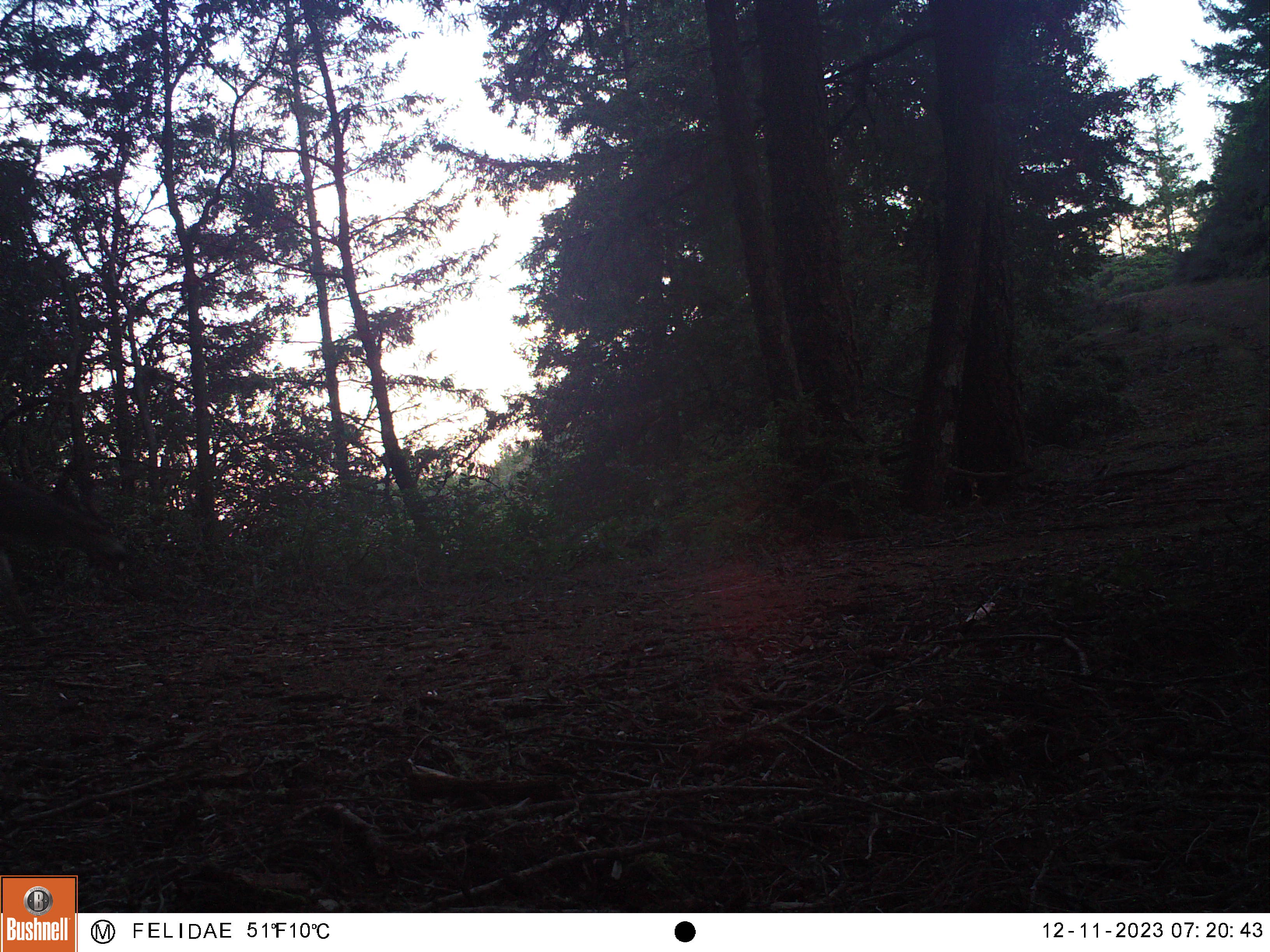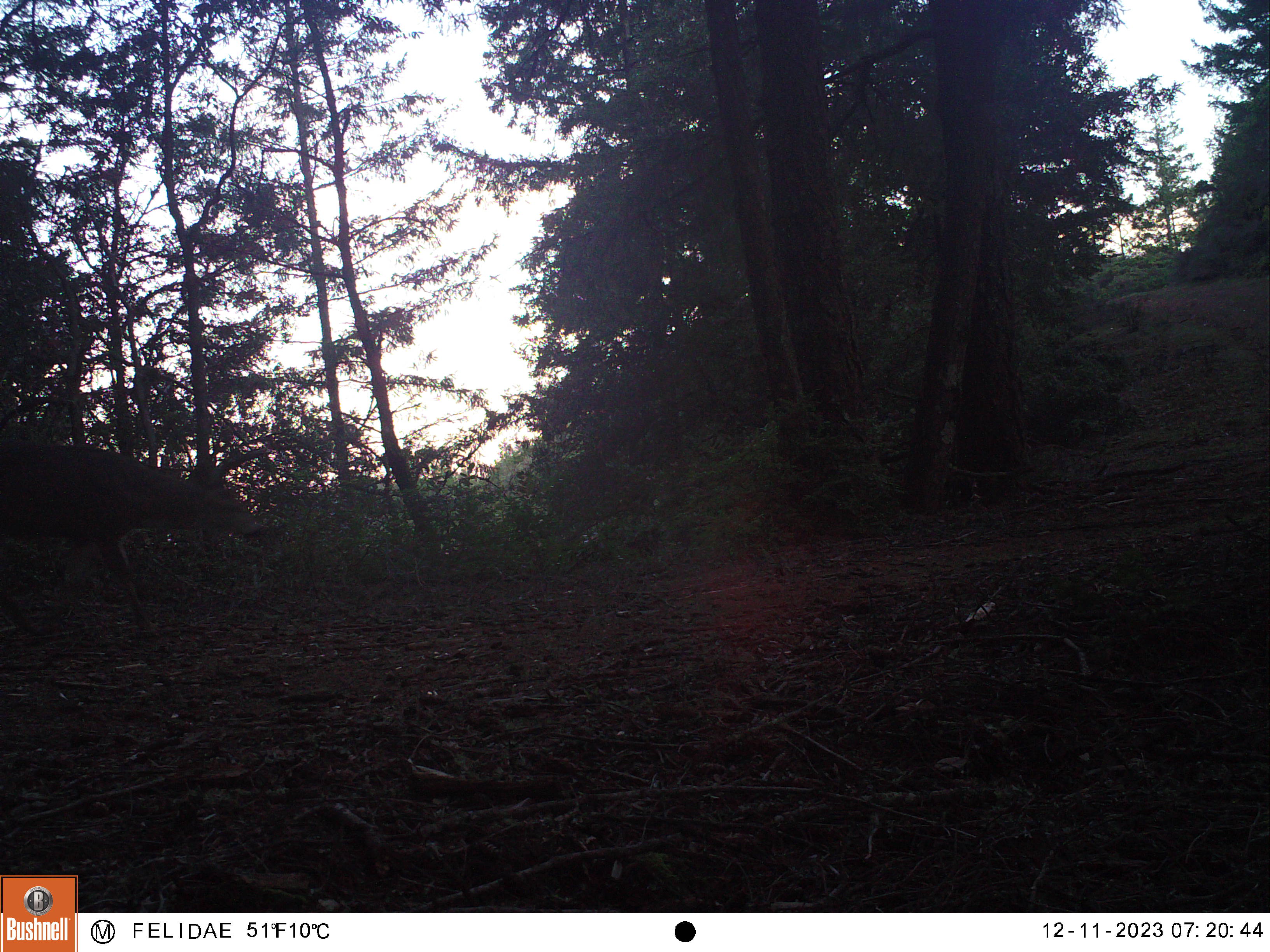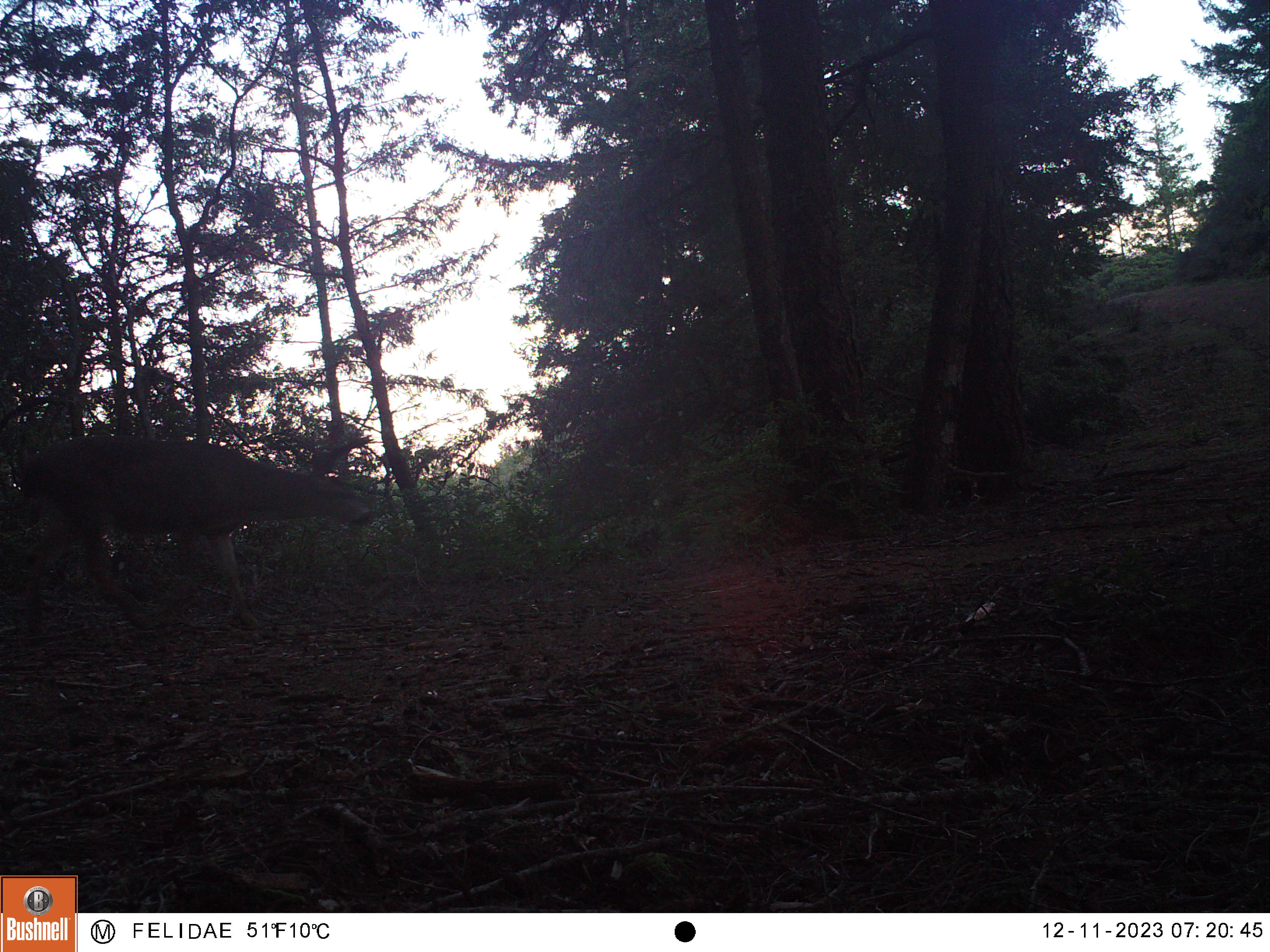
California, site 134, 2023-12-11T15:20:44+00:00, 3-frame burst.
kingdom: Animalia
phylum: Chordata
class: Mammalia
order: Artiodactyla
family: Cervidae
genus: Odocoileus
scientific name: Odocoileus hemionus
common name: mule deer